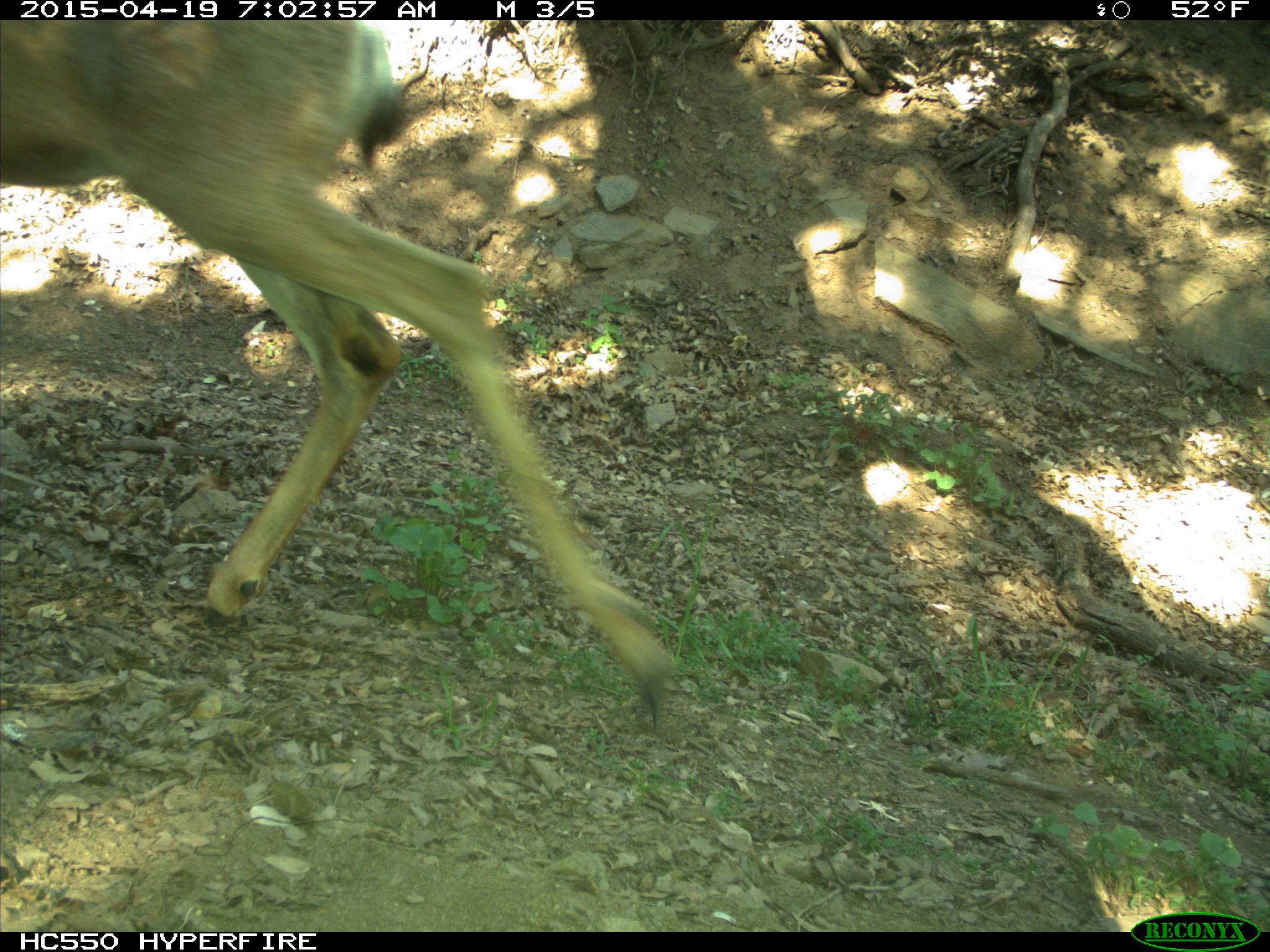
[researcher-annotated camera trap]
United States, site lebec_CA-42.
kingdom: Animalia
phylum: Chordata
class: Mammalia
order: Artiodactyla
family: Cervidae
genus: Odocoileus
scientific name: Odocoileus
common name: deer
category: unidentified deer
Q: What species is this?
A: Unidentified deer (deer) (Odocoileus).